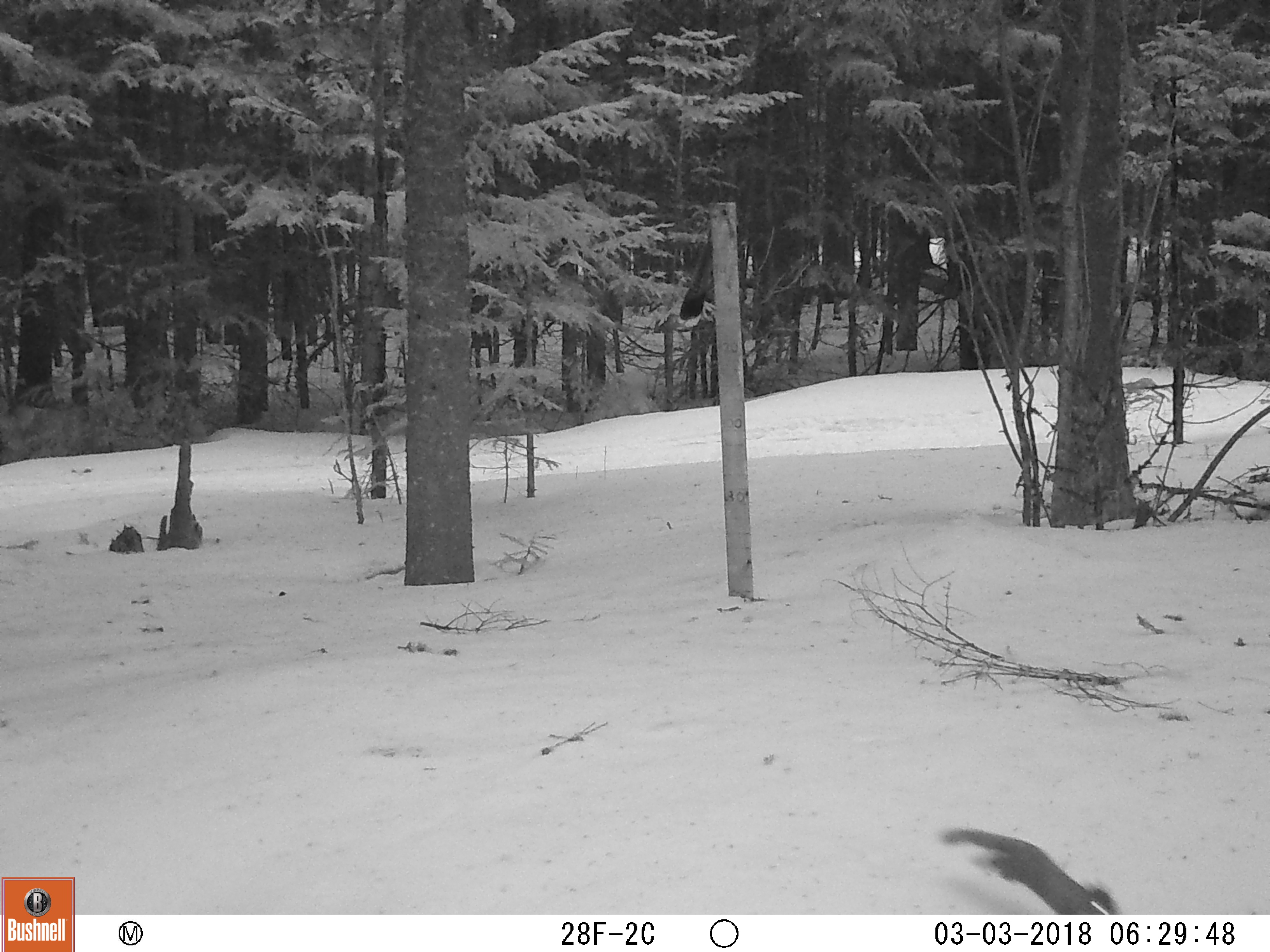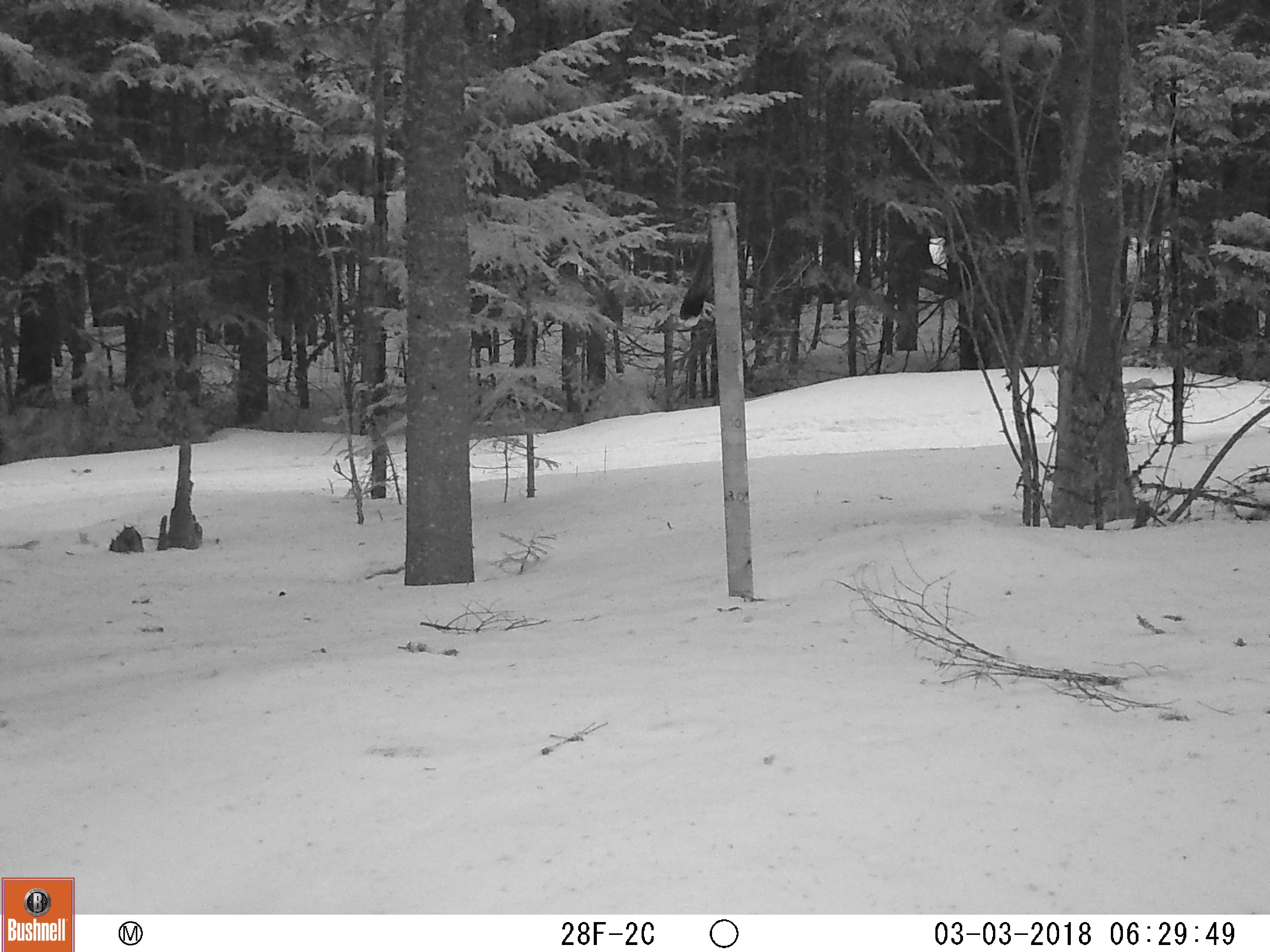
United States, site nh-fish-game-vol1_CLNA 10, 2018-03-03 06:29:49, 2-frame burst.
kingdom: Animalia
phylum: Chordata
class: Mammalia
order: Rodentia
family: Sciuridae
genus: Tamiasciurus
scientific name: Tamiasciurus hudsonicus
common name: red squirrel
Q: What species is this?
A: Red squirrel (Tamiasciurus hudsonicus).